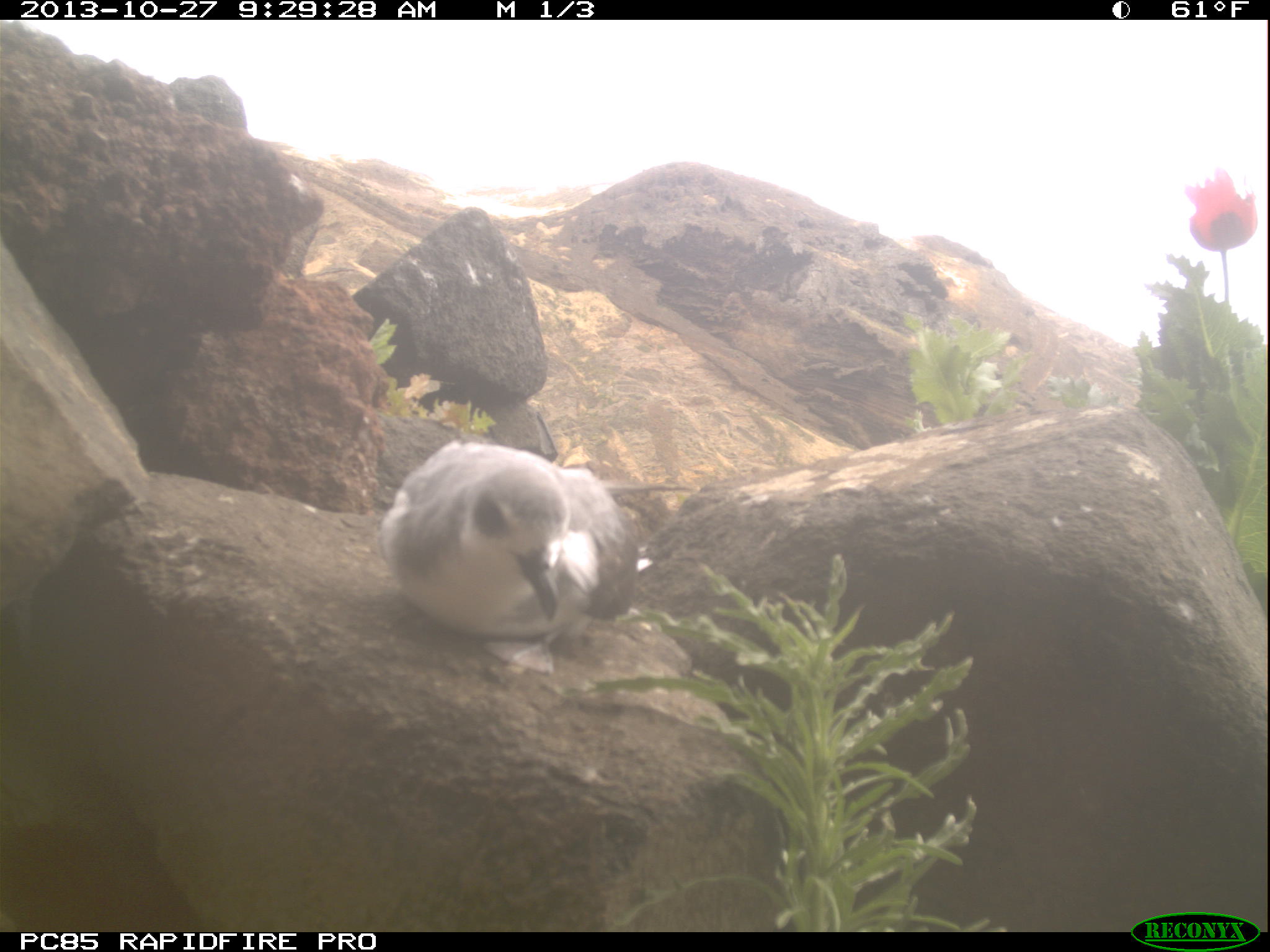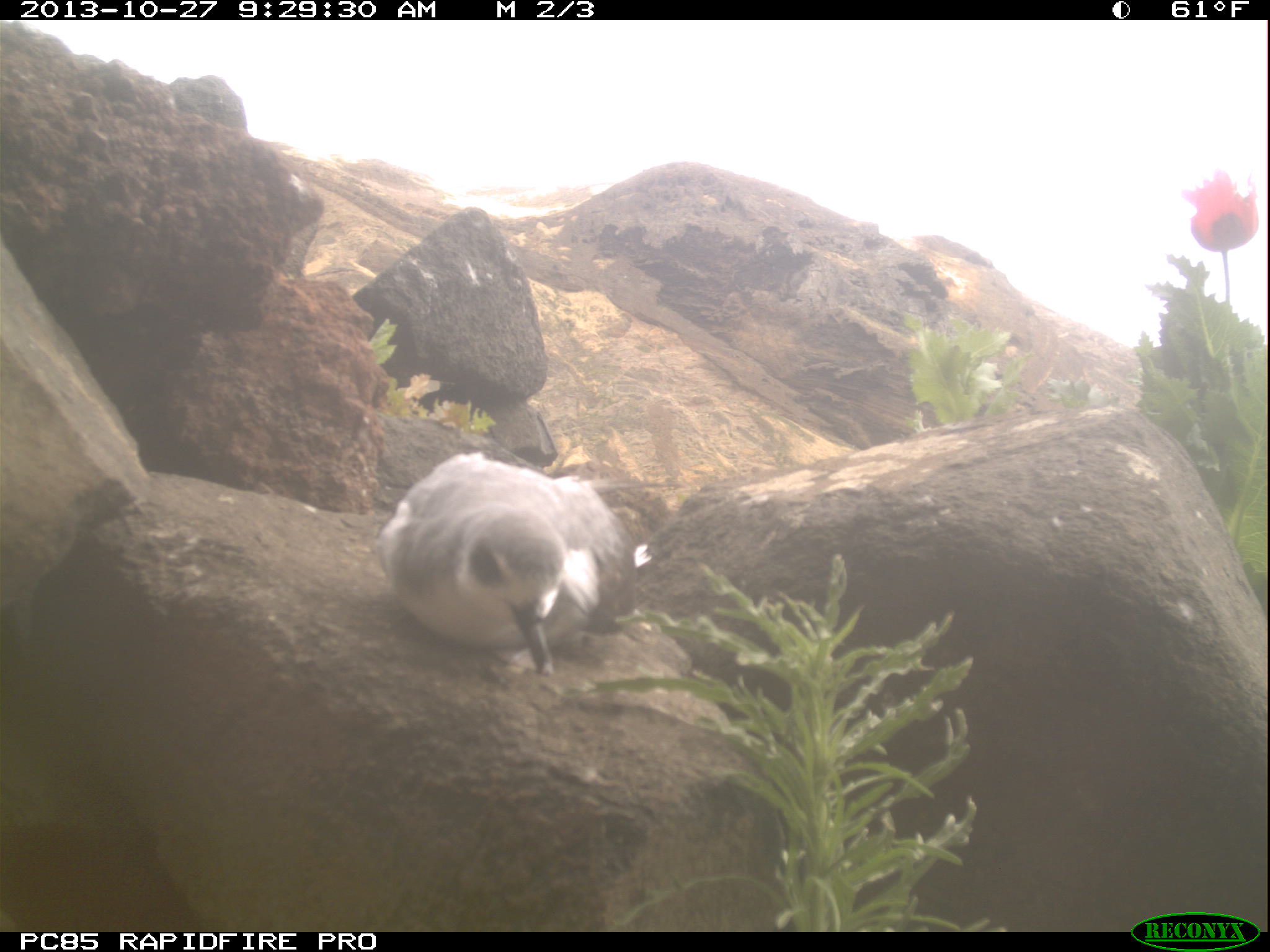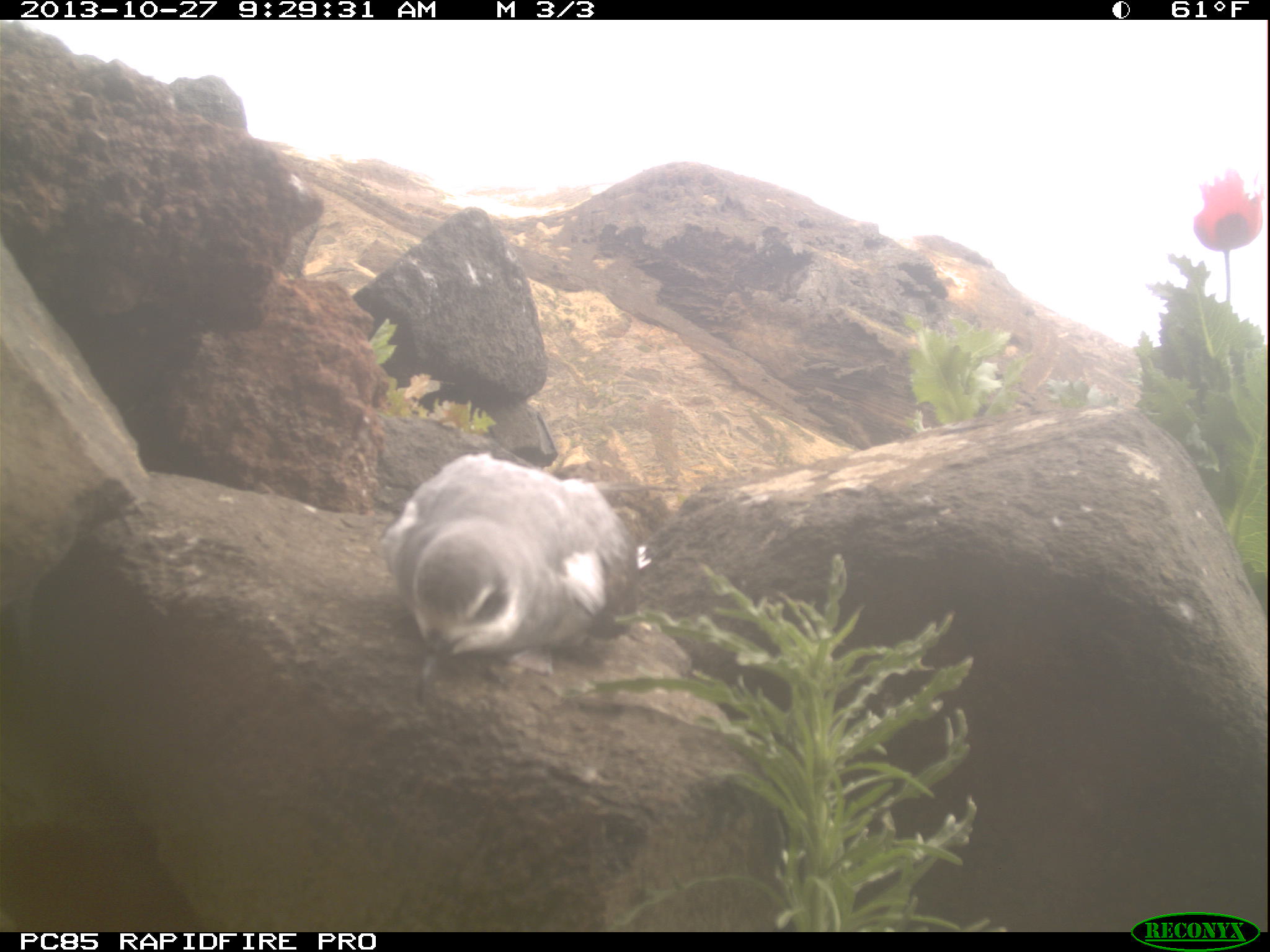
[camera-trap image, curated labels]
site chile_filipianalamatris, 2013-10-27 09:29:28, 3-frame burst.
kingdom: Animalia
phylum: Chordata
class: Aves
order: Procellariiformes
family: Procellariidae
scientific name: Procellariidae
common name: petrel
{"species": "petrel (Procellariidae)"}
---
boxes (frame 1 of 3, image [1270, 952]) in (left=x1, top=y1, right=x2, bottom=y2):
petrel: (left=375, top=439, right=641, bottom=664)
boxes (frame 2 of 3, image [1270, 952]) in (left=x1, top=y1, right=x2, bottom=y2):
petrel: (left=372, top=451, right=641, bottom=673)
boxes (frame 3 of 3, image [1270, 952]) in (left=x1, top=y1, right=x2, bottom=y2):
petrel: (left=345, top=421, right=734, bottom=691)